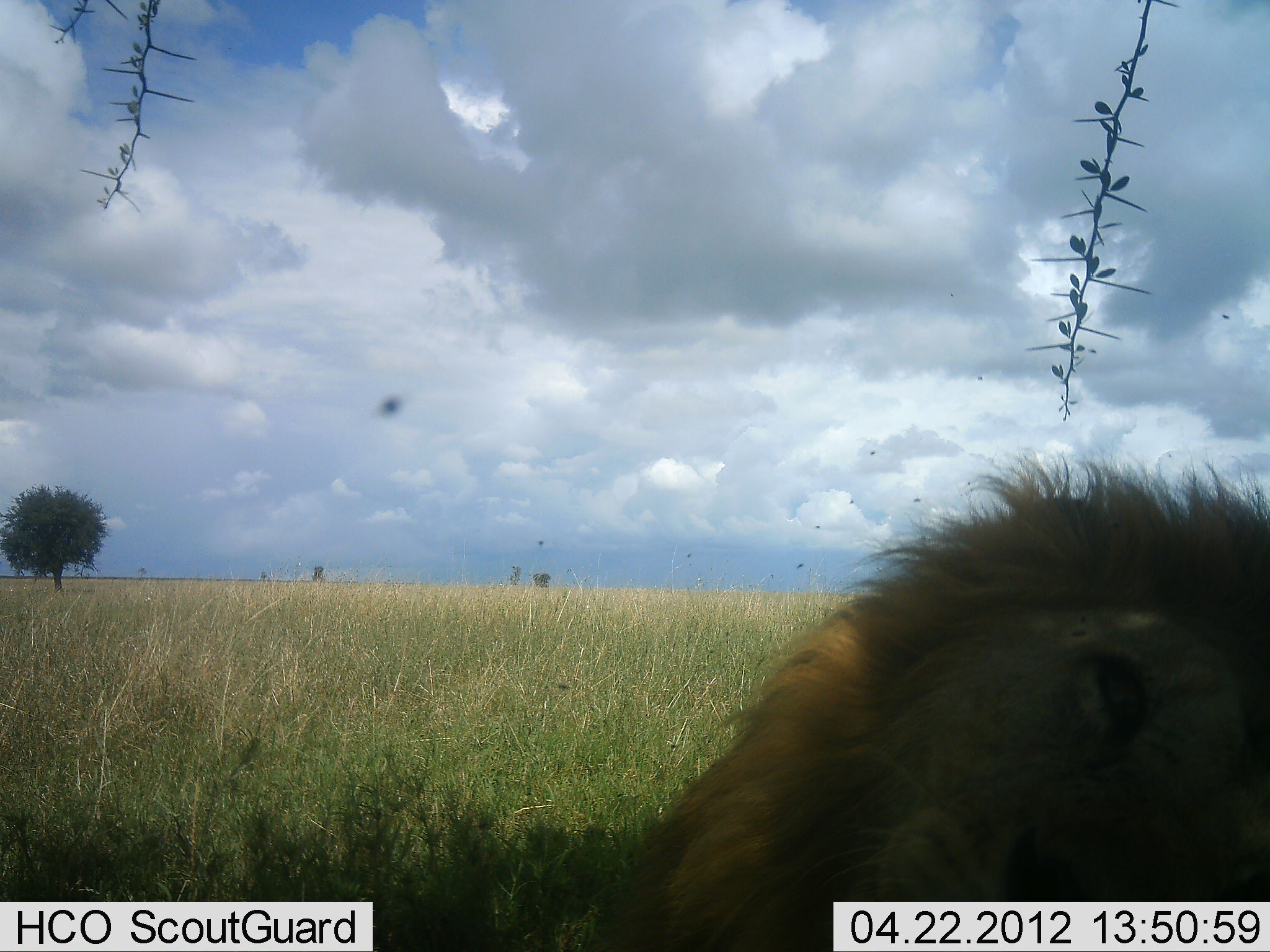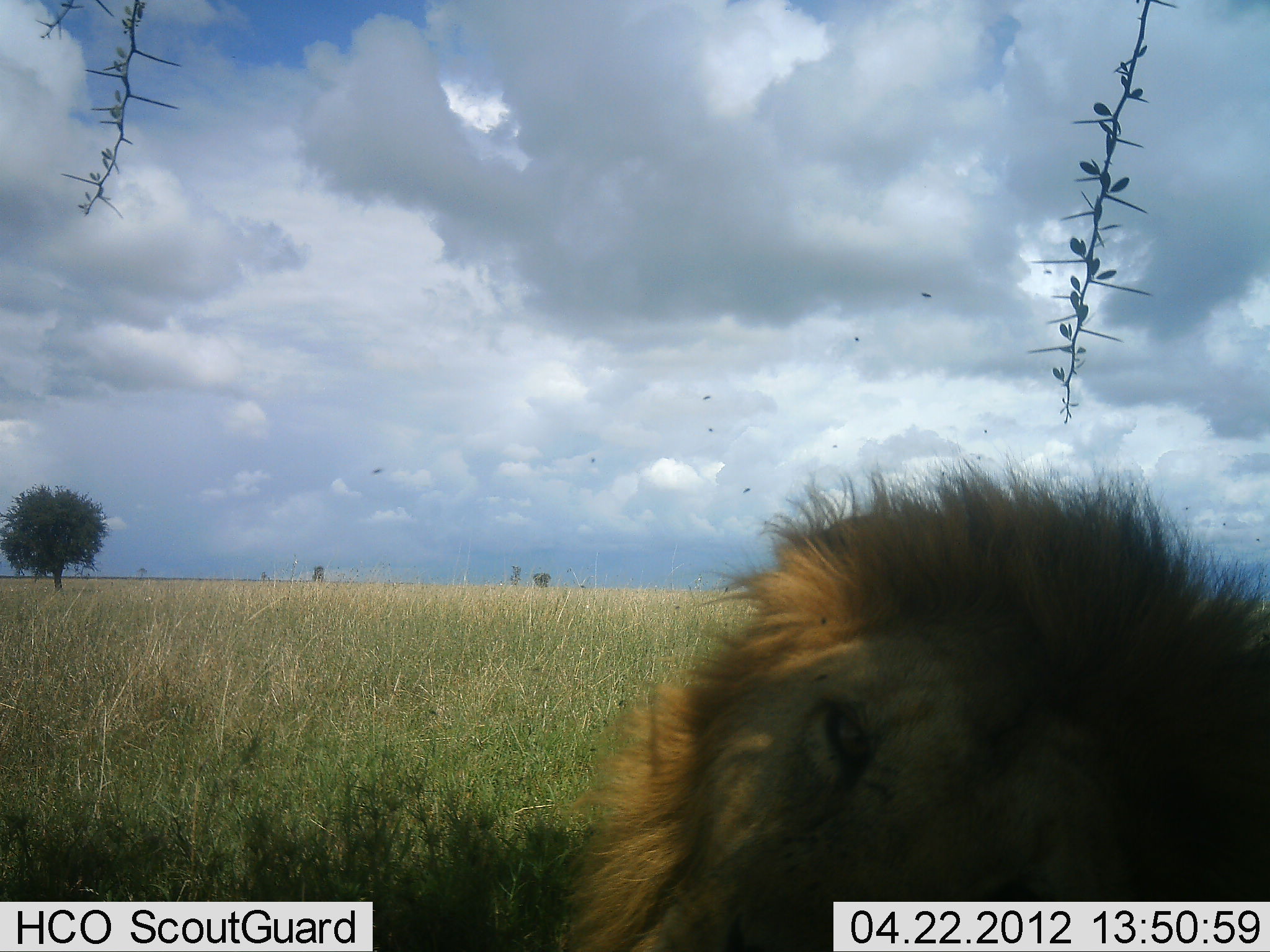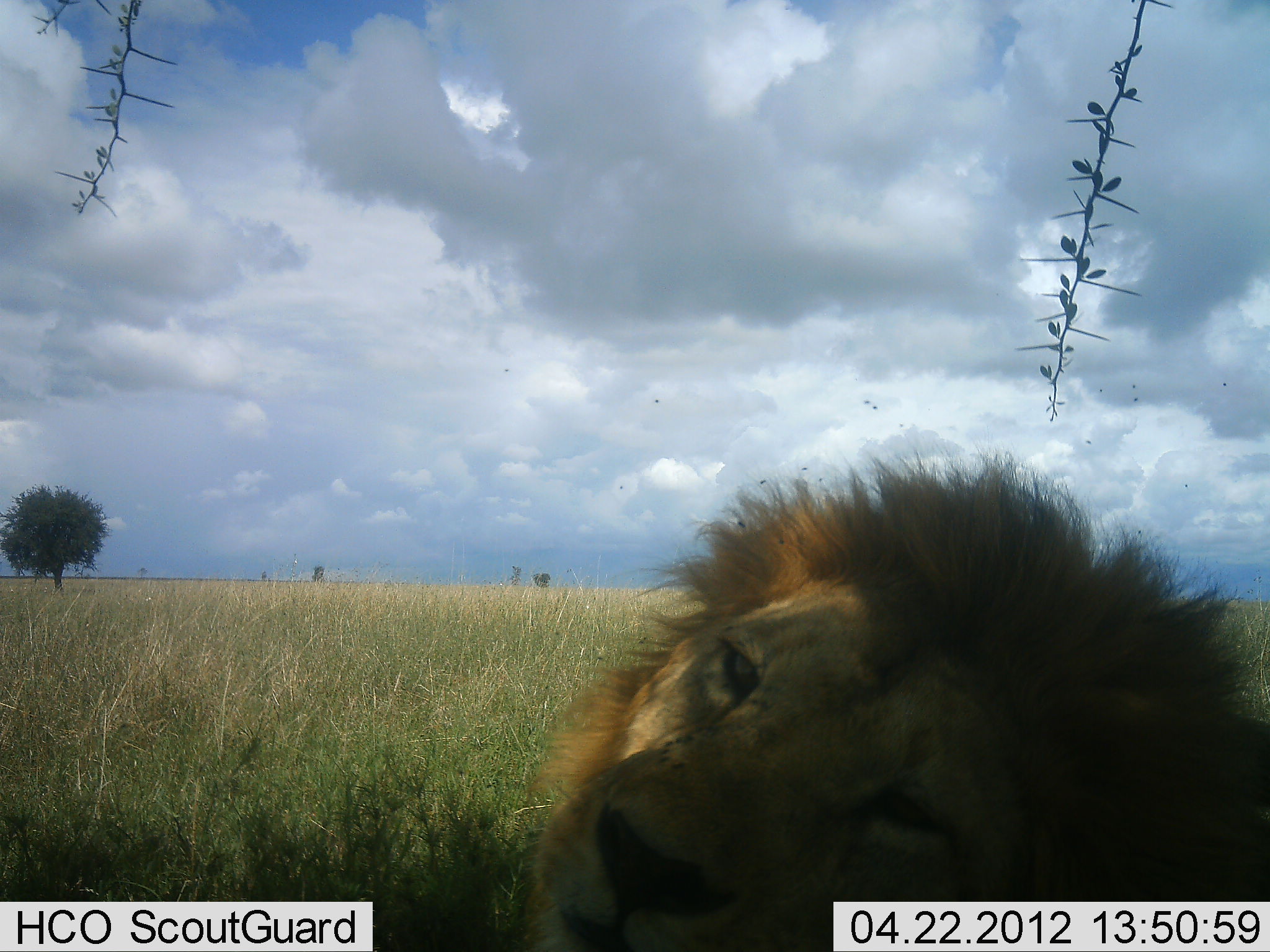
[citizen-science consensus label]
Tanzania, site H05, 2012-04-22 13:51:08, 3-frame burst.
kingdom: Animalia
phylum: Chordata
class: Mammalia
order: Carnivora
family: Felidae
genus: Panthera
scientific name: Panthera leo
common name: lion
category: lionmale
Lionmale (lion) (Panthera leo), count 1. Behavior (volunteer vote fractions): standing 0%, resting 93%, moving 14%, interacting 0%. Young present (vote fraction): 0%. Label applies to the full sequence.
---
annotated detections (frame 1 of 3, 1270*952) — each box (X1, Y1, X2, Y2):
animal: (595, 456, 1270, 952)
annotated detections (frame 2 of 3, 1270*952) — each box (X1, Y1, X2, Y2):
animal: (560, 462, 1269, 952)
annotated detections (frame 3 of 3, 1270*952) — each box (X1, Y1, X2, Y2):
animal: (529, 461, 1269, 951)